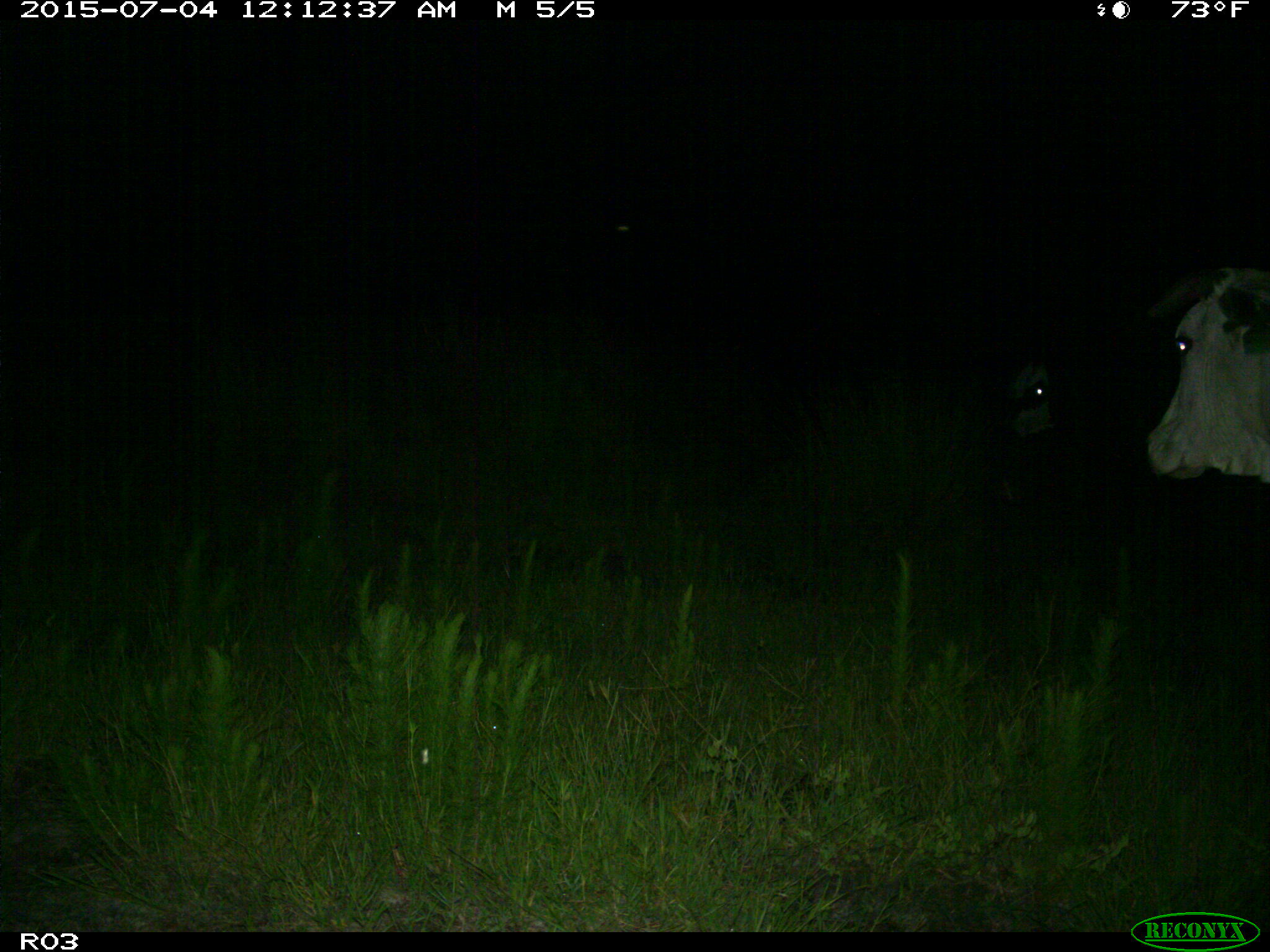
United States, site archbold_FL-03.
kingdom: Animalia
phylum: Chordata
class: Mammalia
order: Artiodactyla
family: Bovidae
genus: Bos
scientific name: Bos taurus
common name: domestic cow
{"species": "Bos taurus (domestic cow)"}